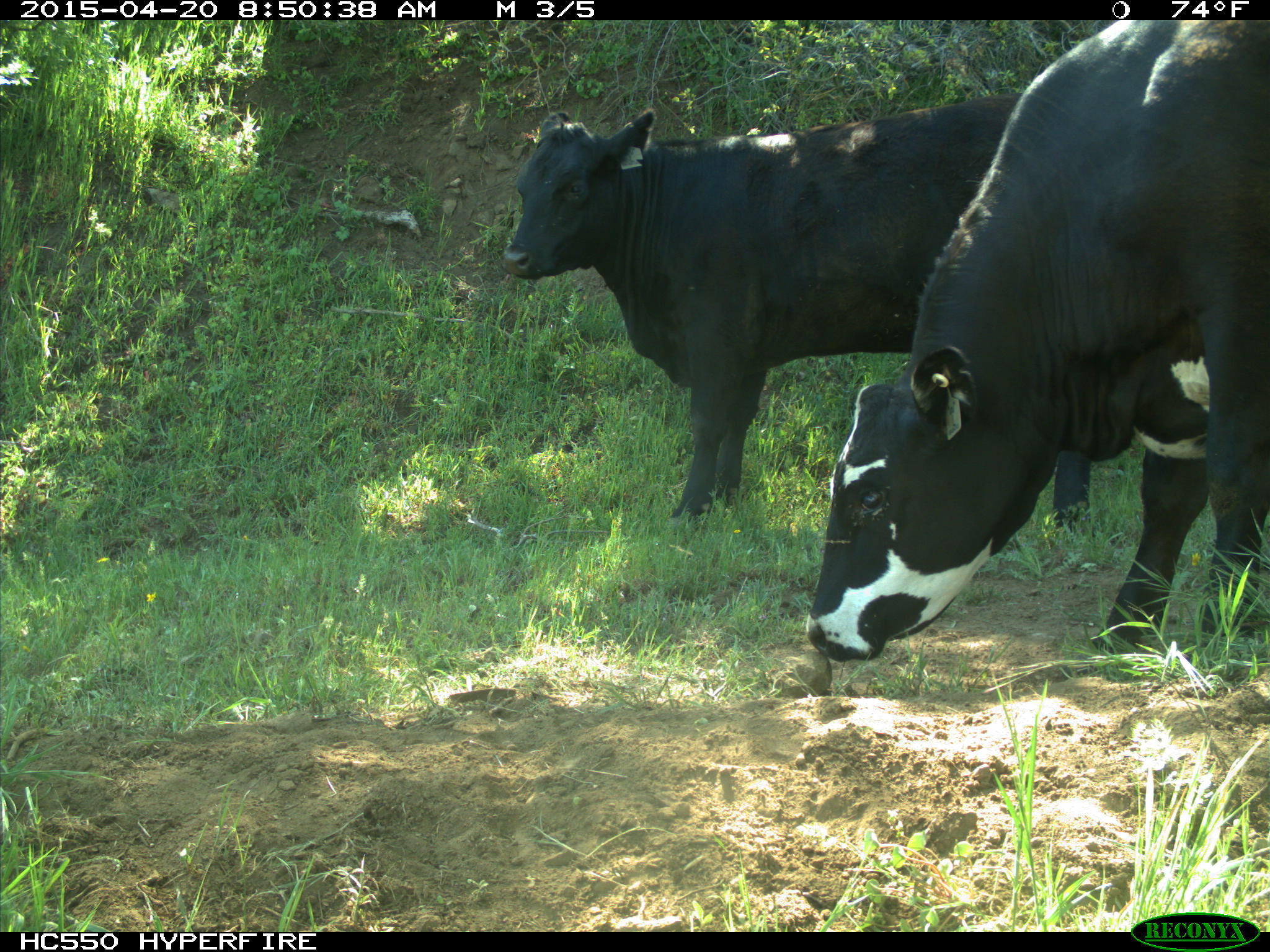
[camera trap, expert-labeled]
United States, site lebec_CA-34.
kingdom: Animalia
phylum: Chordata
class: Mammalia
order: Artiodactyla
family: Bovidae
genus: Bos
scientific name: Bos taurus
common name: domestic cow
Bos taurus (domestic cow).